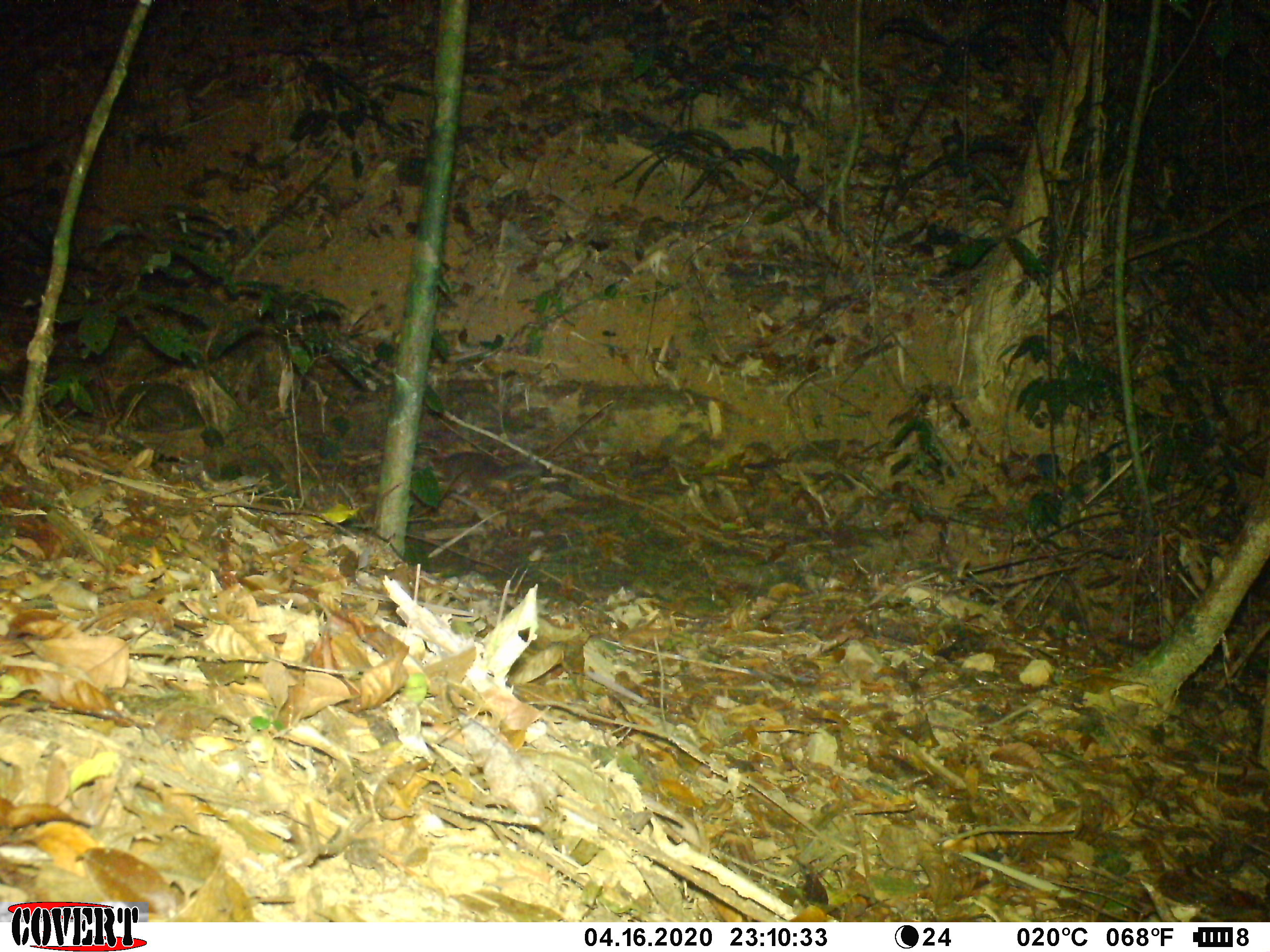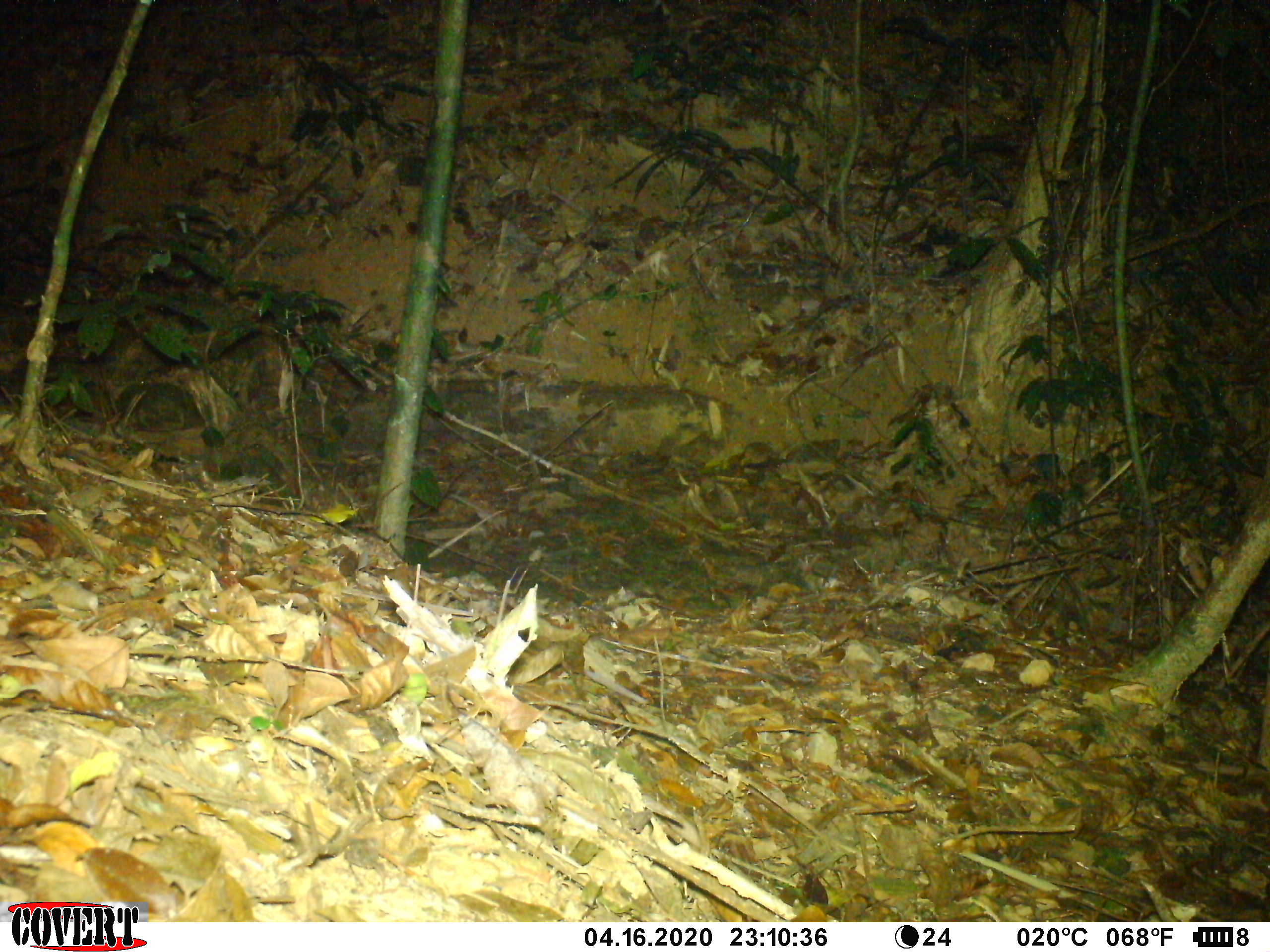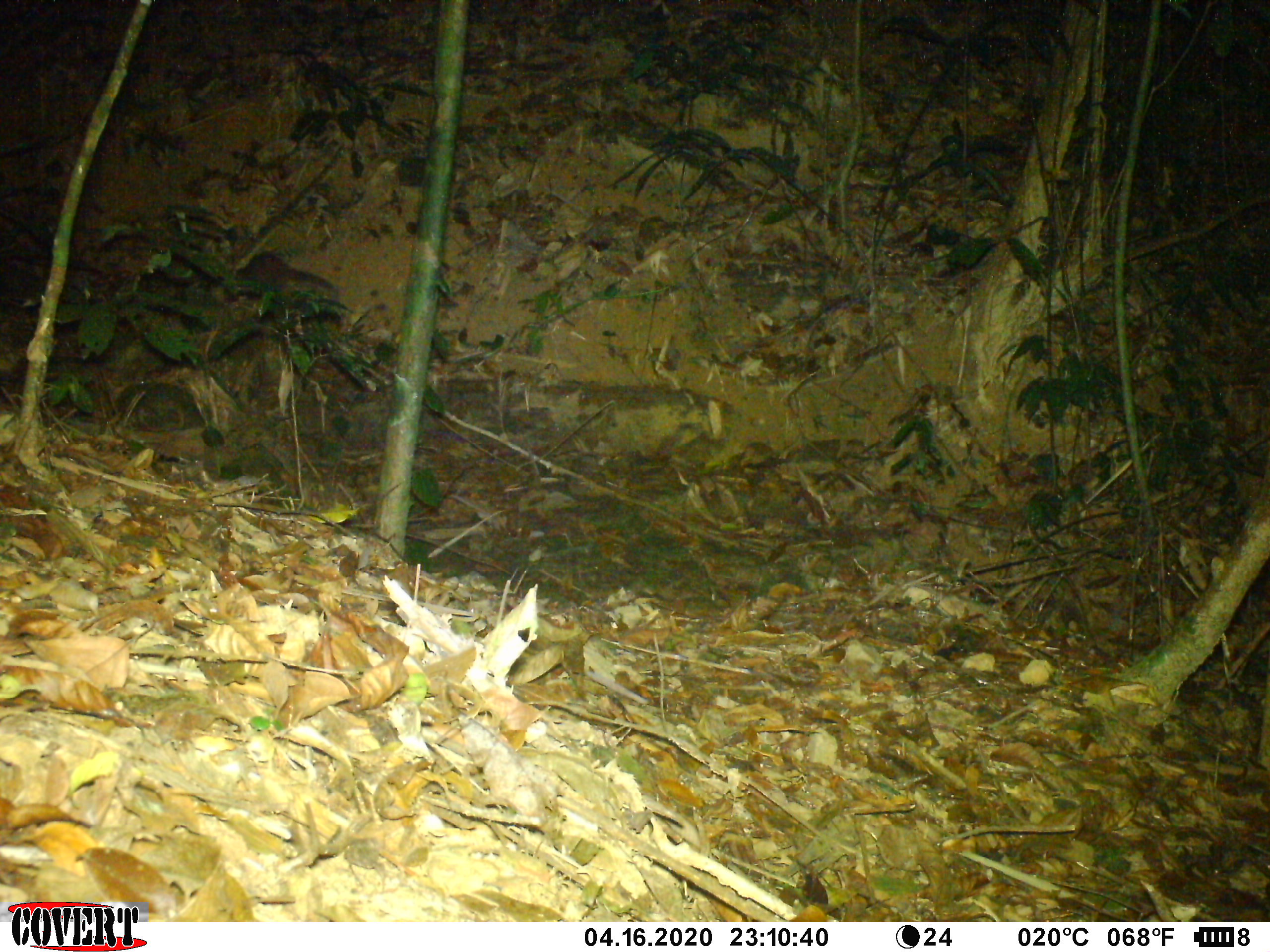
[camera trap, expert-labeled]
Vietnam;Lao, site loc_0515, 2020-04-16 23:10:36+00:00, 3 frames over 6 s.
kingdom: Animalia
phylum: Chordata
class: Mammalia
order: Carnivora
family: Mustelidae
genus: Melogale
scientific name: Melogale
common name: ferret badger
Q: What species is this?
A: Ferret badger (Melogale).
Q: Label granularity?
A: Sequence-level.